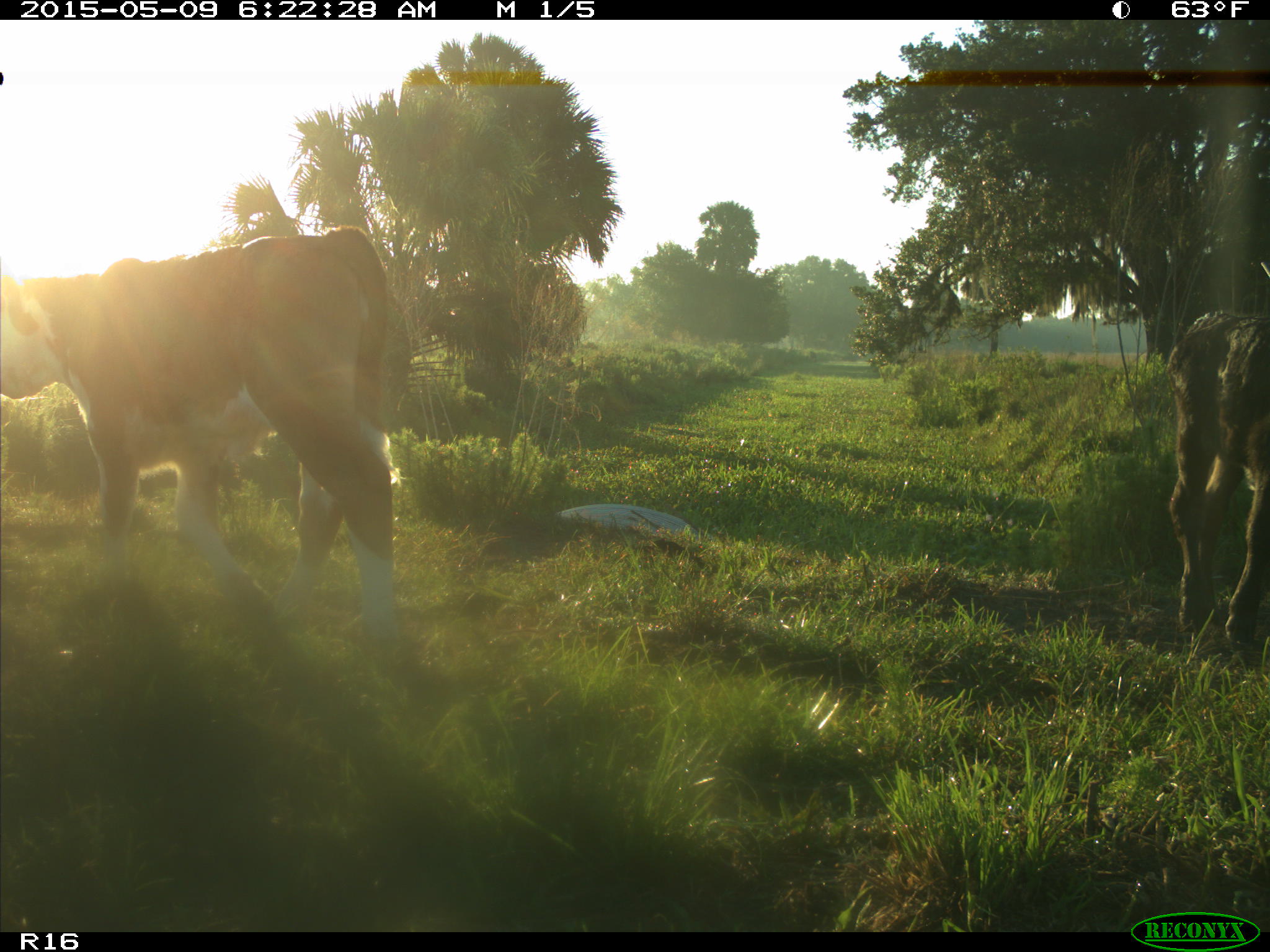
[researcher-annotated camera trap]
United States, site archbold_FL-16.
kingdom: Animalia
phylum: Chordata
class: Mammalia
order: Artiodactyla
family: Bovidae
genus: Bos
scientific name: Bos taurus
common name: domestic cow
Bos taurus (domestic cow).